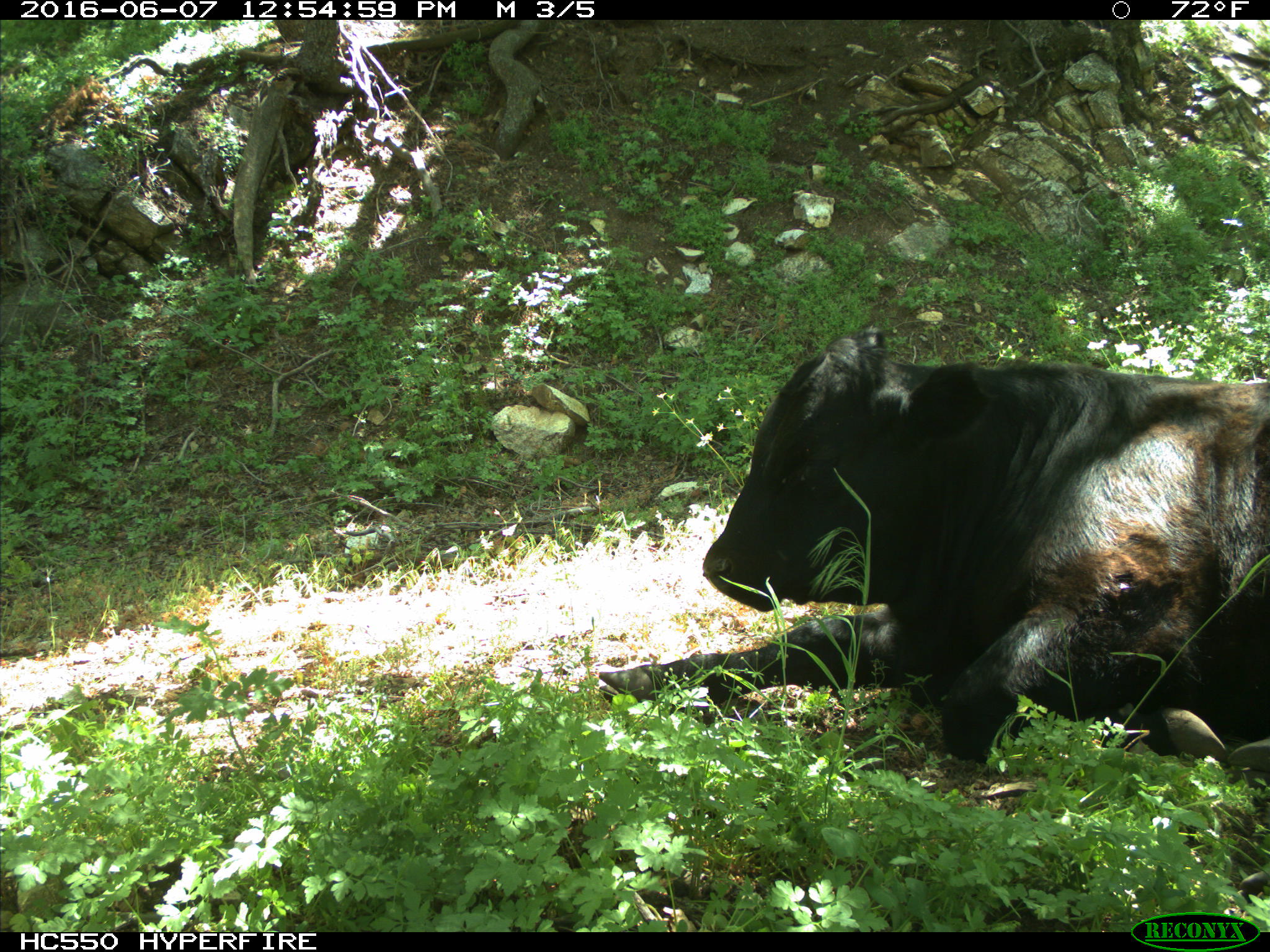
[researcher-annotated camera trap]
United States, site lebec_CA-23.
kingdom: Animalia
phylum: Chordata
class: Mammalia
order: Artiodactyla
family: Bovidae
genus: Bos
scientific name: Bos taurus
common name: domestic cow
Bos taurus (domestic cow).